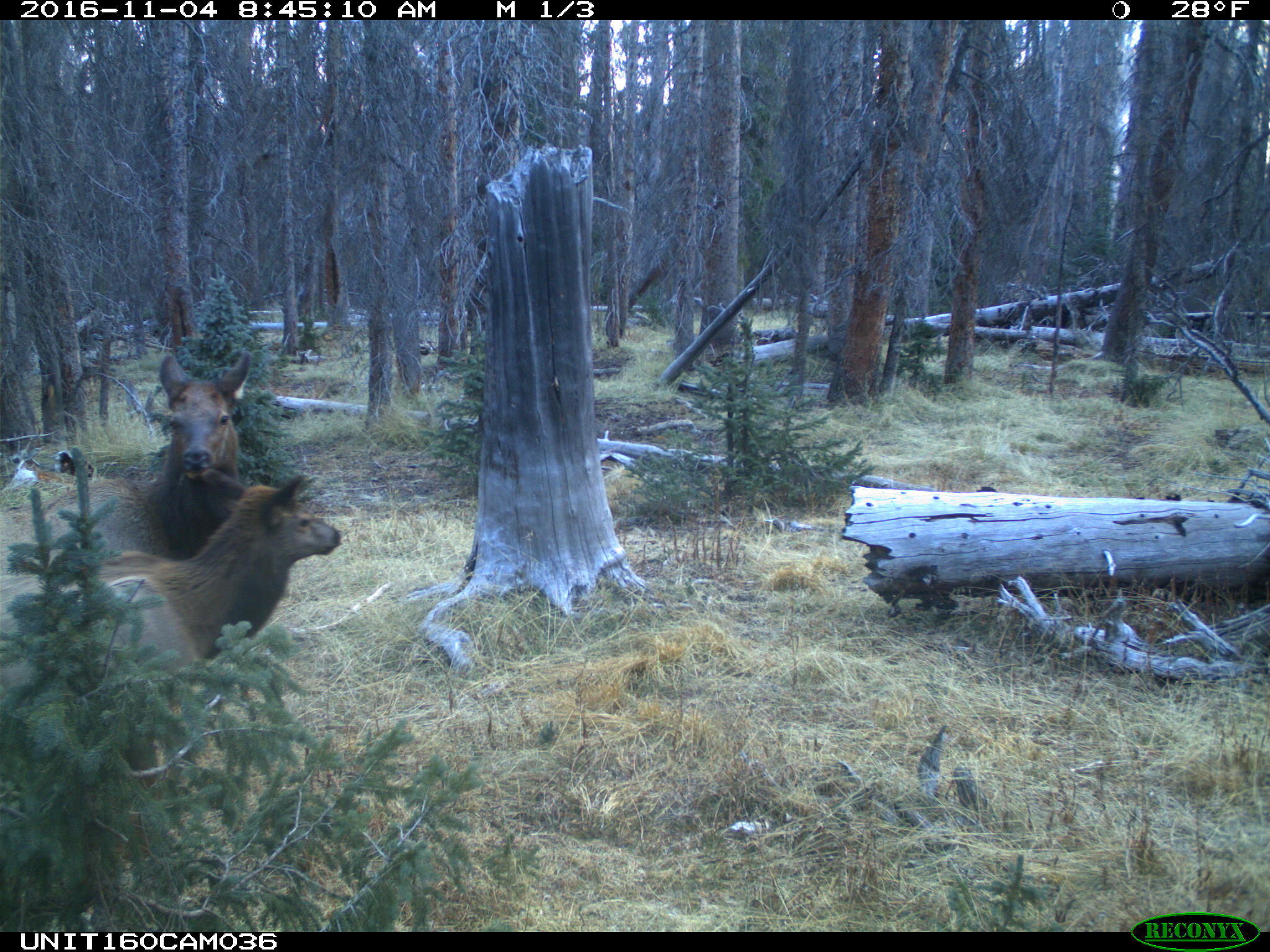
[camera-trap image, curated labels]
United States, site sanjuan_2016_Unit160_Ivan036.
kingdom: Animalia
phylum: Chordata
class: Mammalia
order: Artiodactyla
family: Cervidae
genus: Cervus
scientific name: Cervus elaphus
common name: red deer